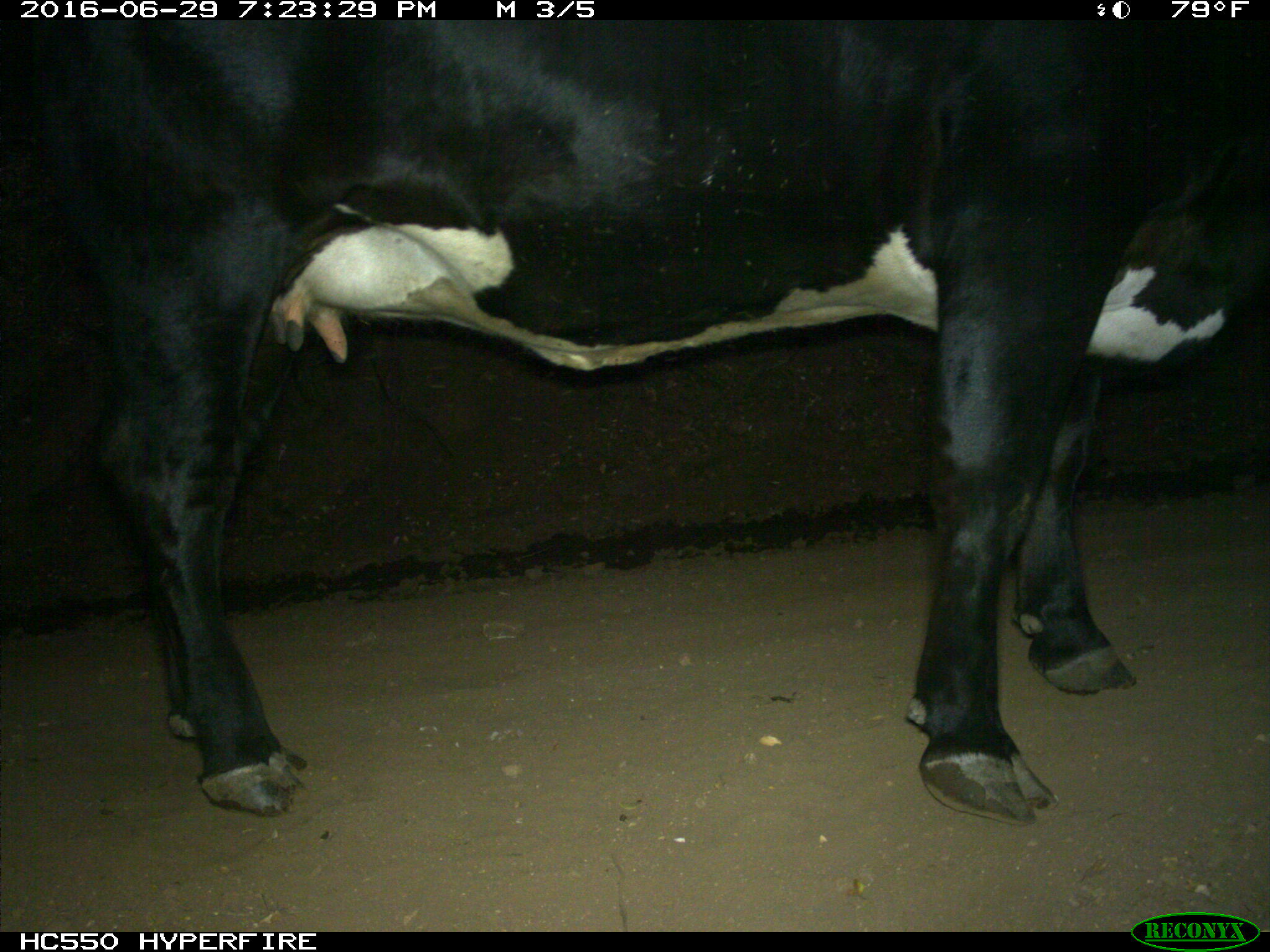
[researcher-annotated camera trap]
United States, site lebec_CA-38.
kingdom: Animalia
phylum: Chordata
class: Mammalia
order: Artiodactyla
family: Bovidae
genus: Bos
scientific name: Bos taurus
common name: domestic cow